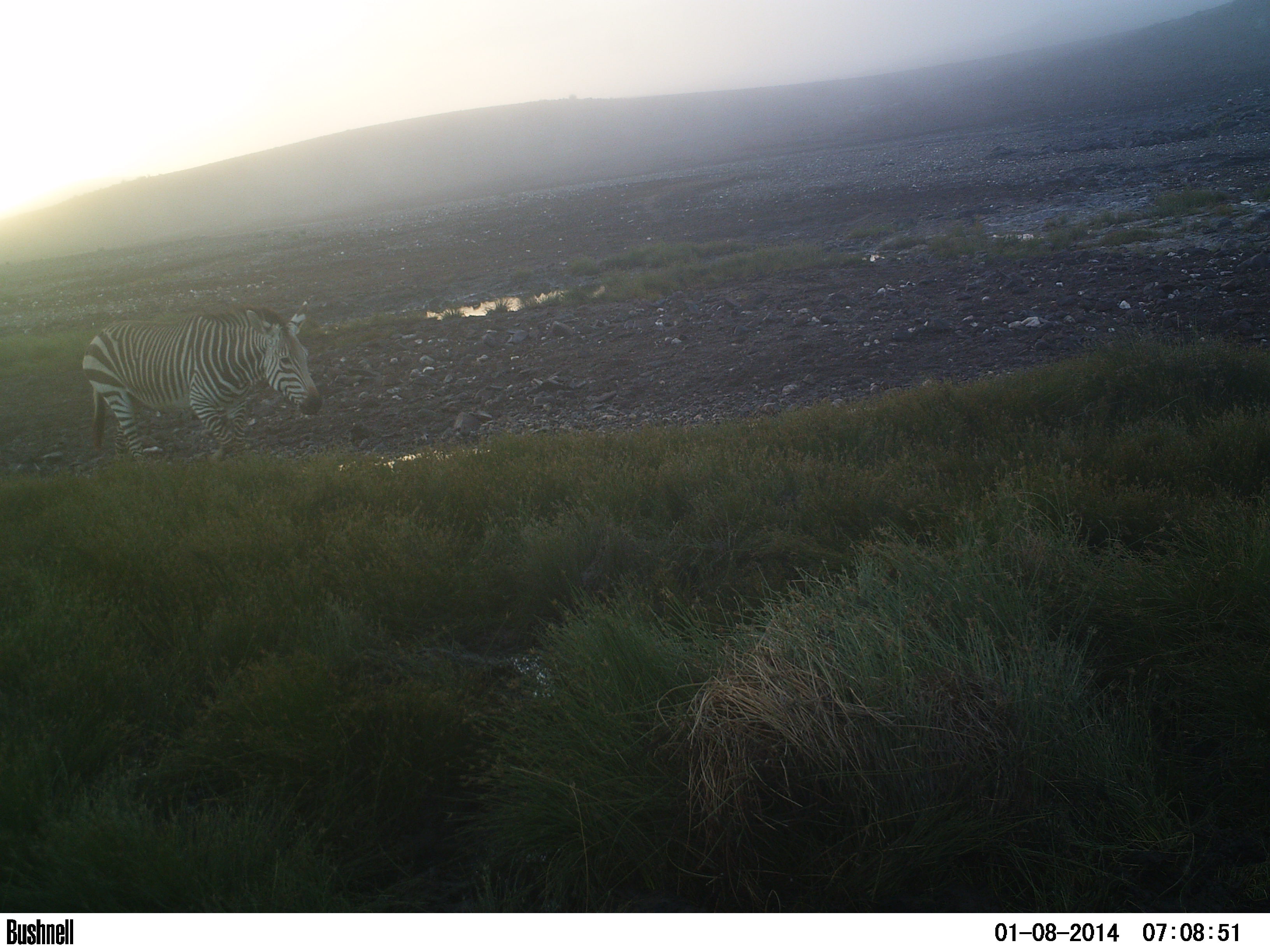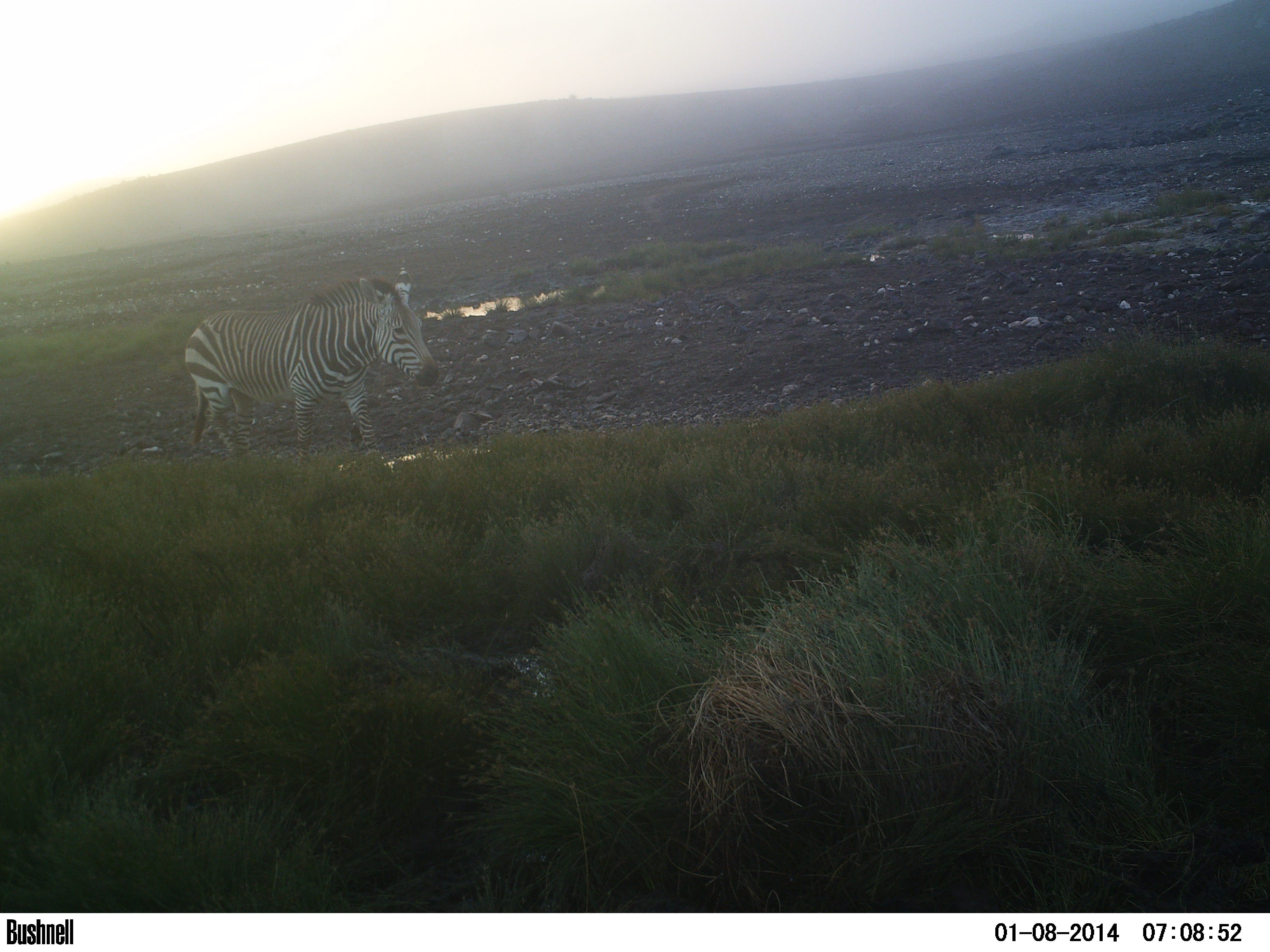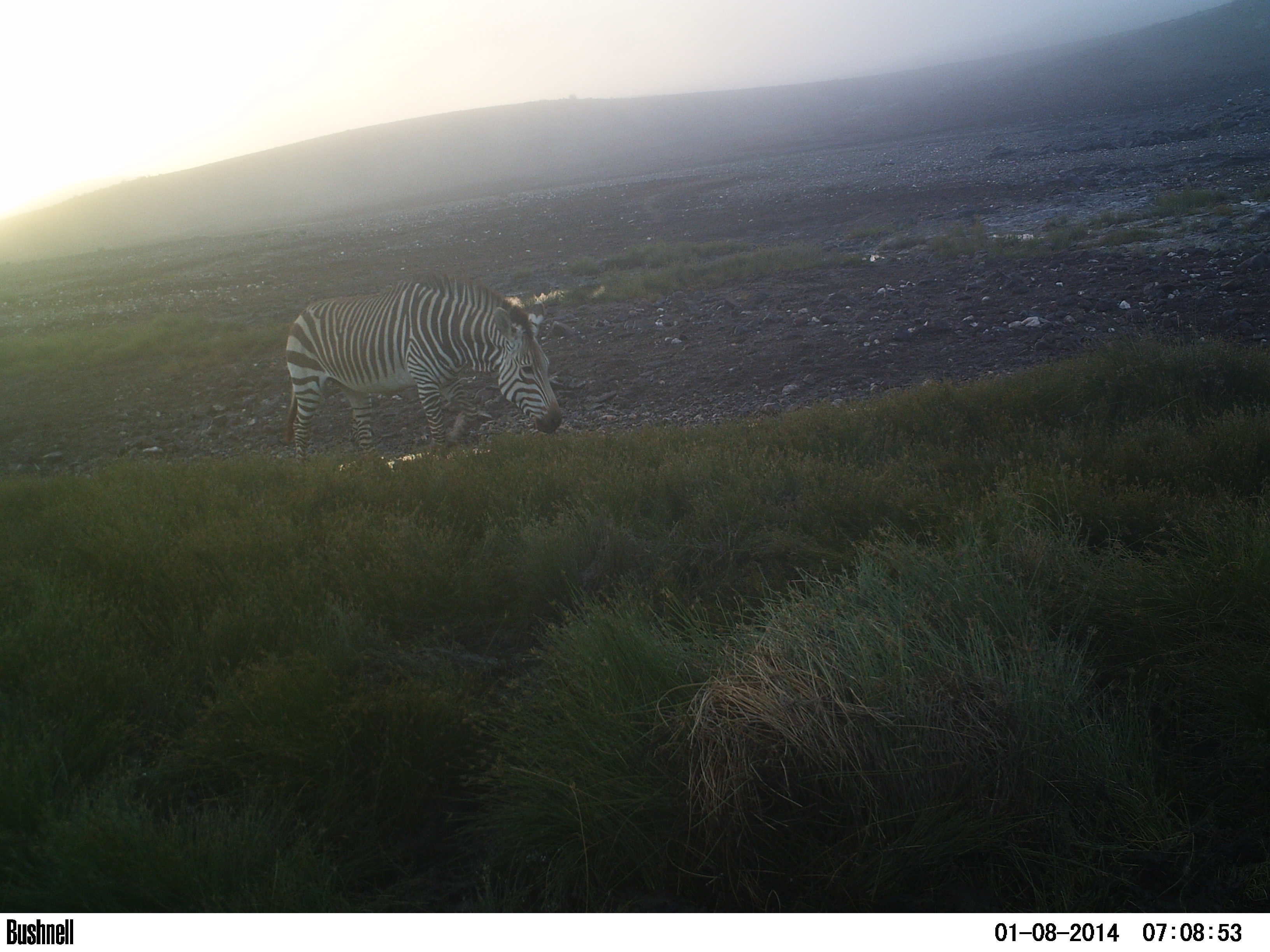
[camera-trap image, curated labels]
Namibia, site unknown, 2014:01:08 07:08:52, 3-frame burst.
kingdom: Animalia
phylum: Chordata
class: Mammalia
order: Perissodactyla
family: Equidae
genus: Equus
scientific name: Equus zebra hartmannae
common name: hartmann's mountain zebra